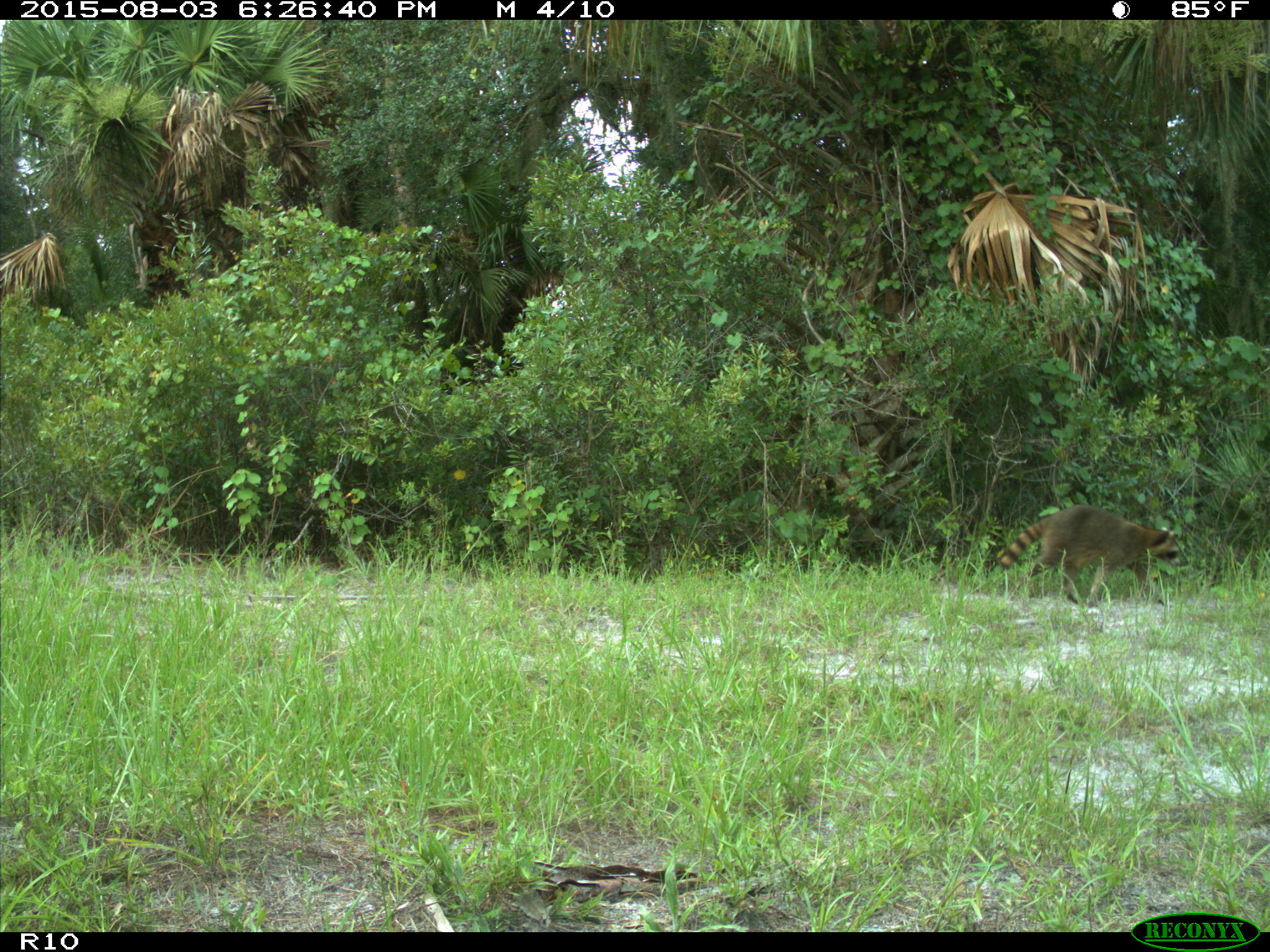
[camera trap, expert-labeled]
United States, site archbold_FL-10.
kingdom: Animalia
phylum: Chordata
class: Mammalia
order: Carnivora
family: Procyonidae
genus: Procyon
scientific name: Procyon lotor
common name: common raccoon